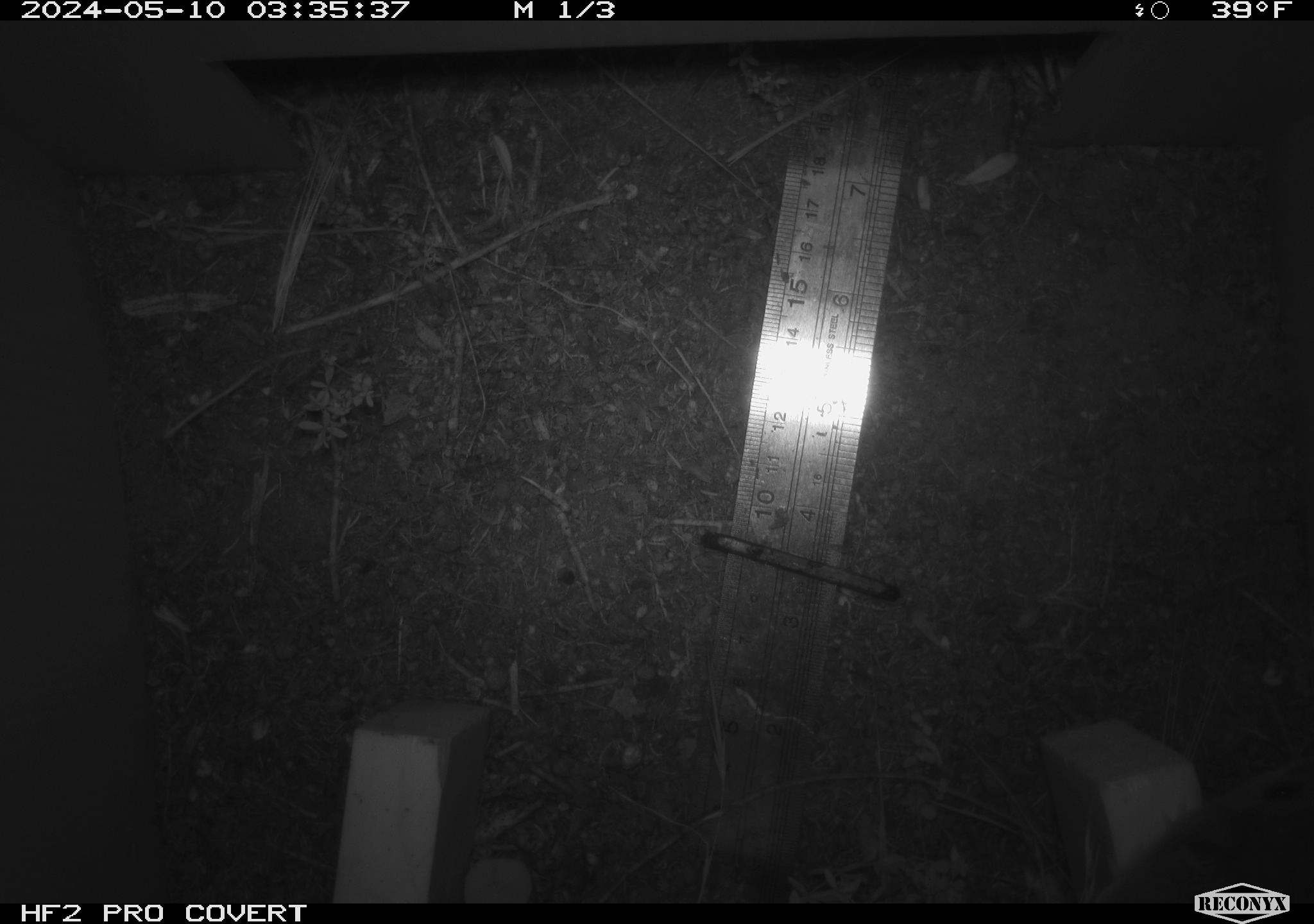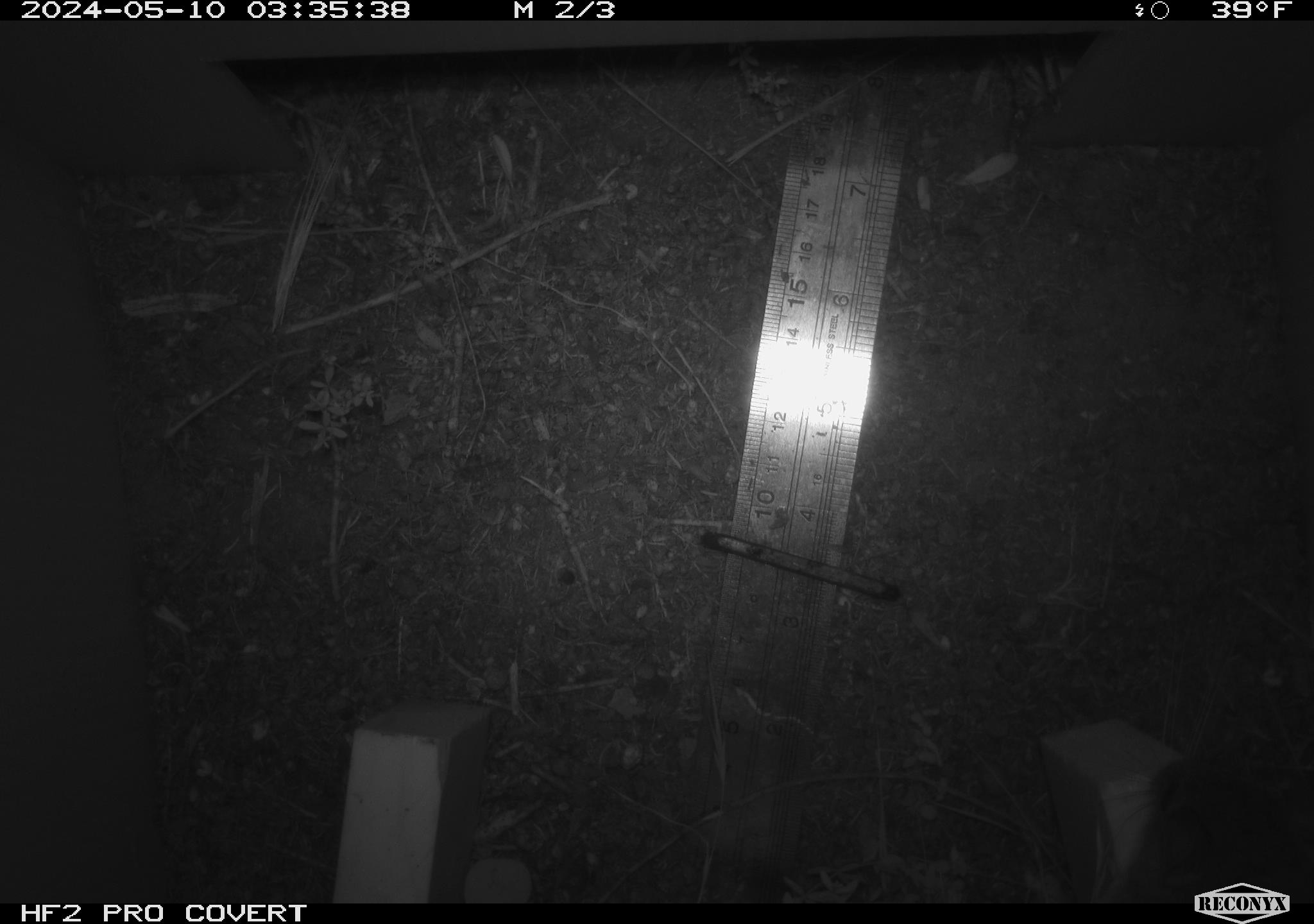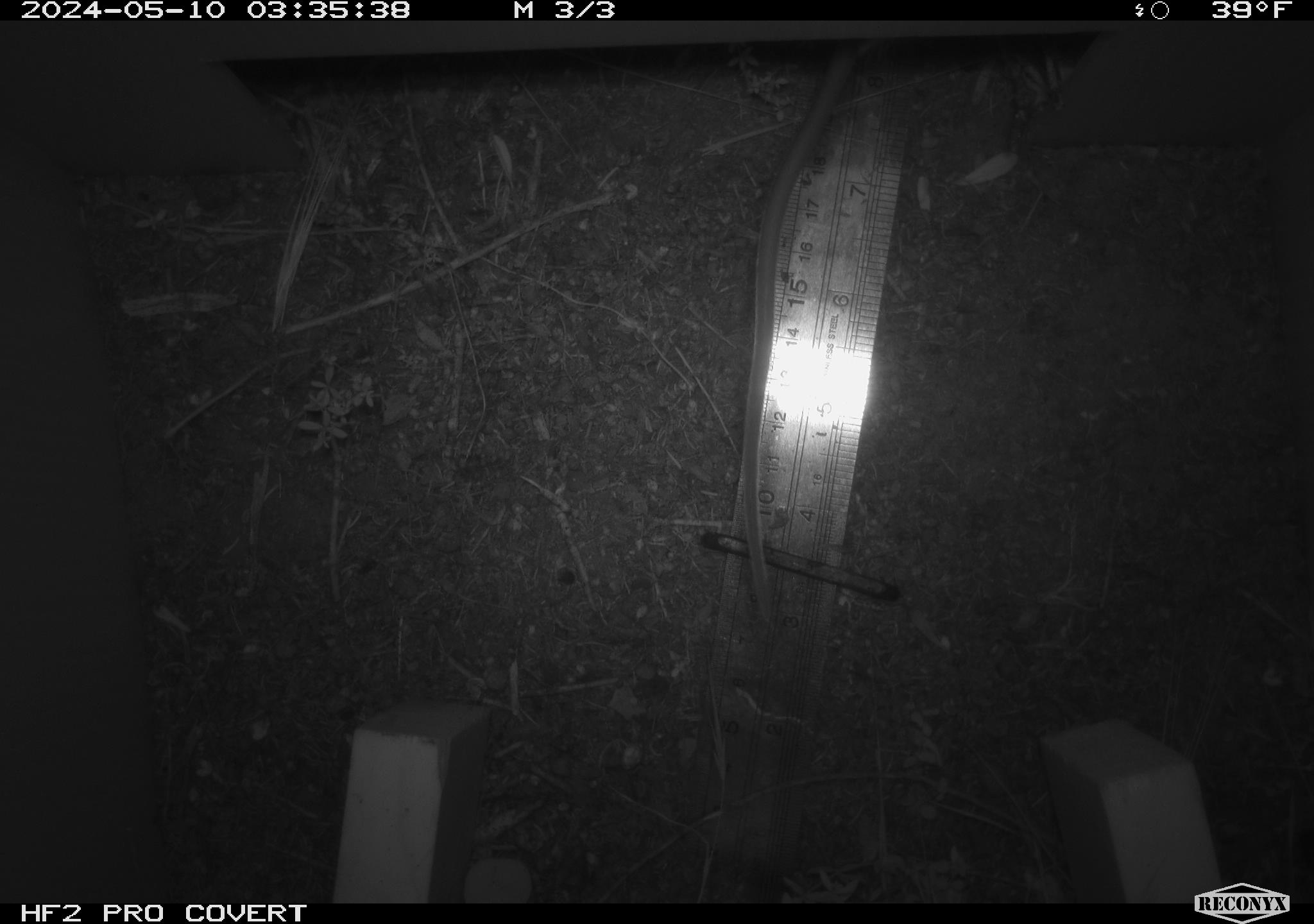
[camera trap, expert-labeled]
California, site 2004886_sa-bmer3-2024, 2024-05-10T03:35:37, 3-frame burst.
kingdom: Animalia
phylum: Chordata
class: Mammalia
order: Rodentia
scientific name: Rodentia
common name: mouse species